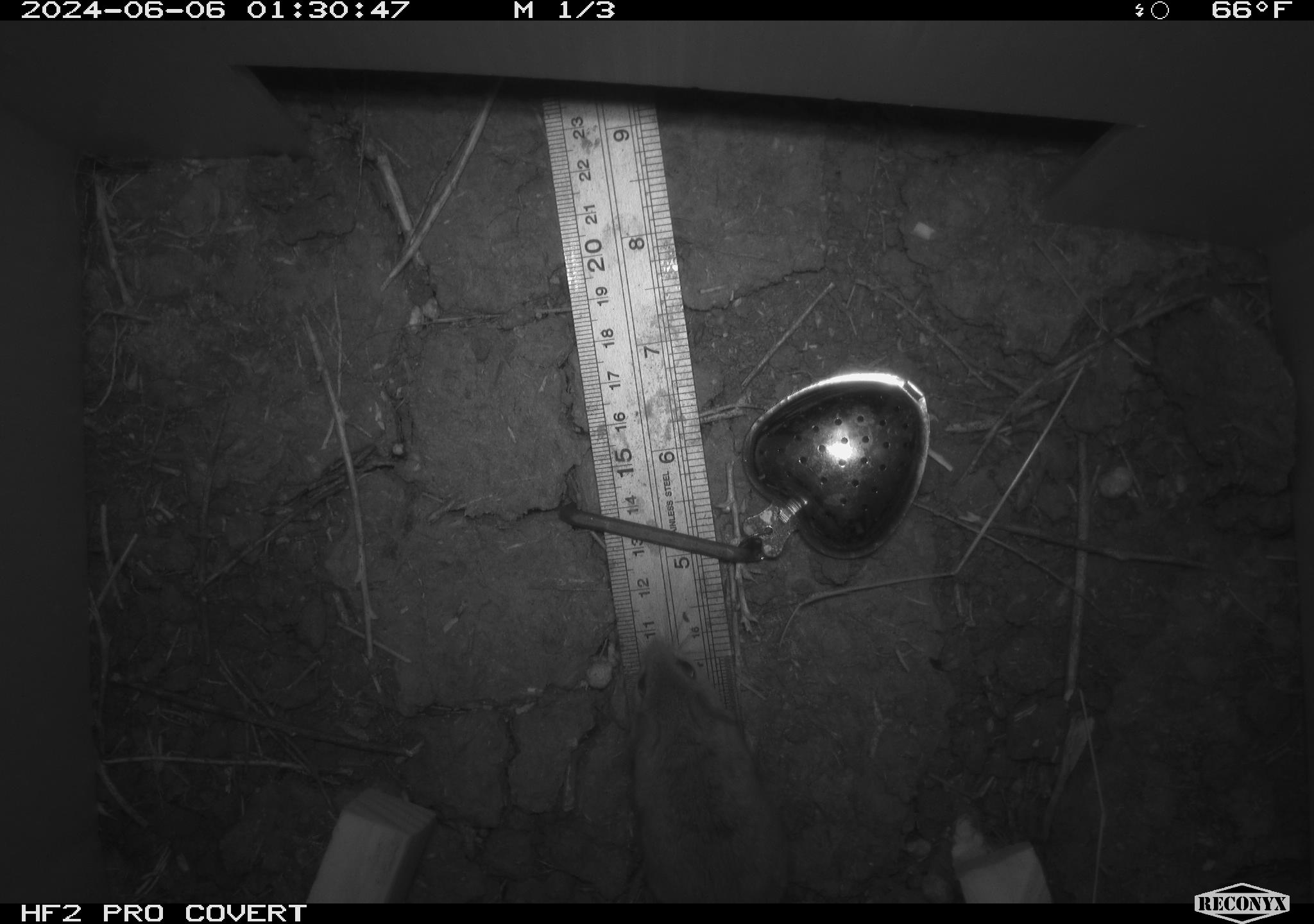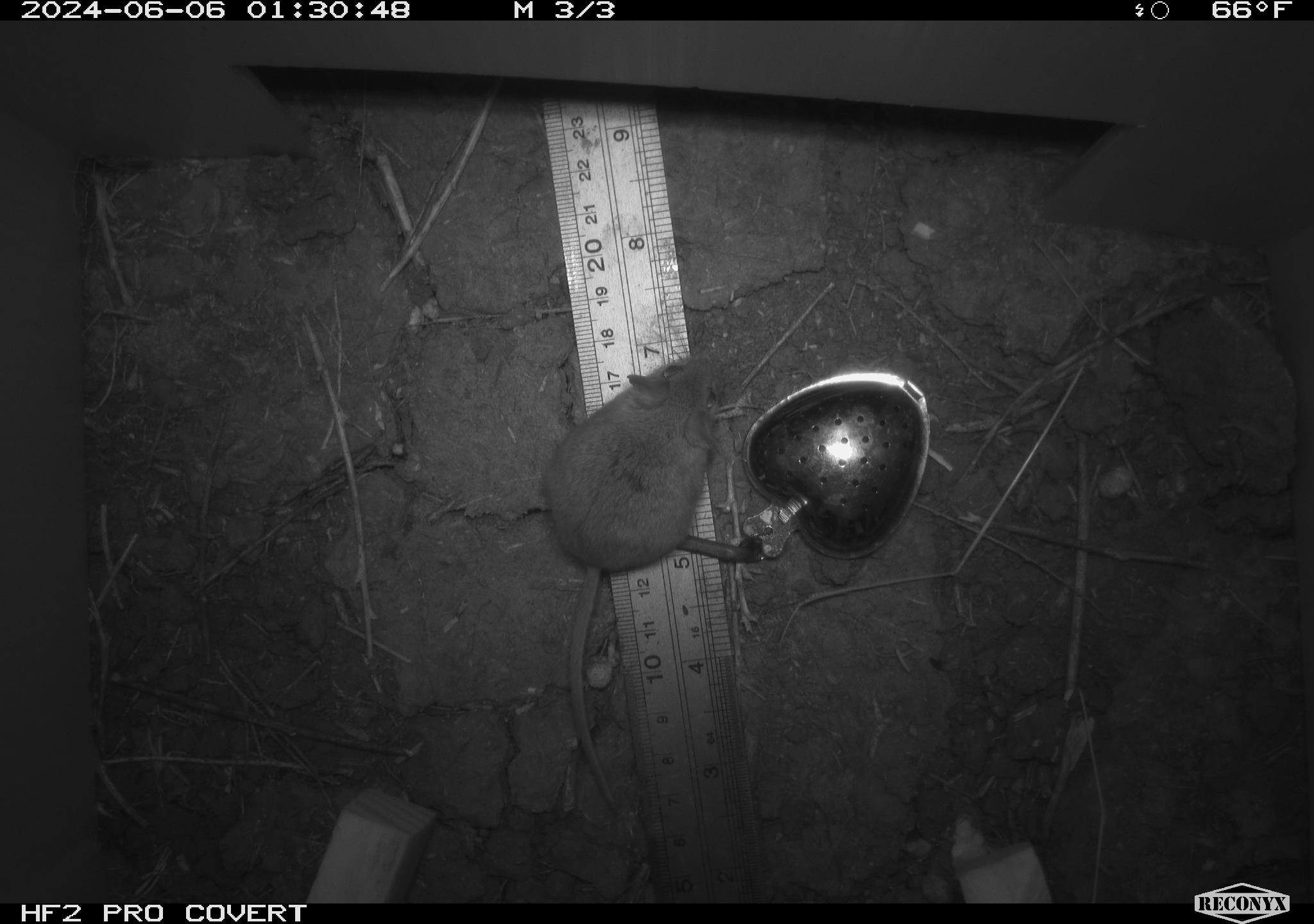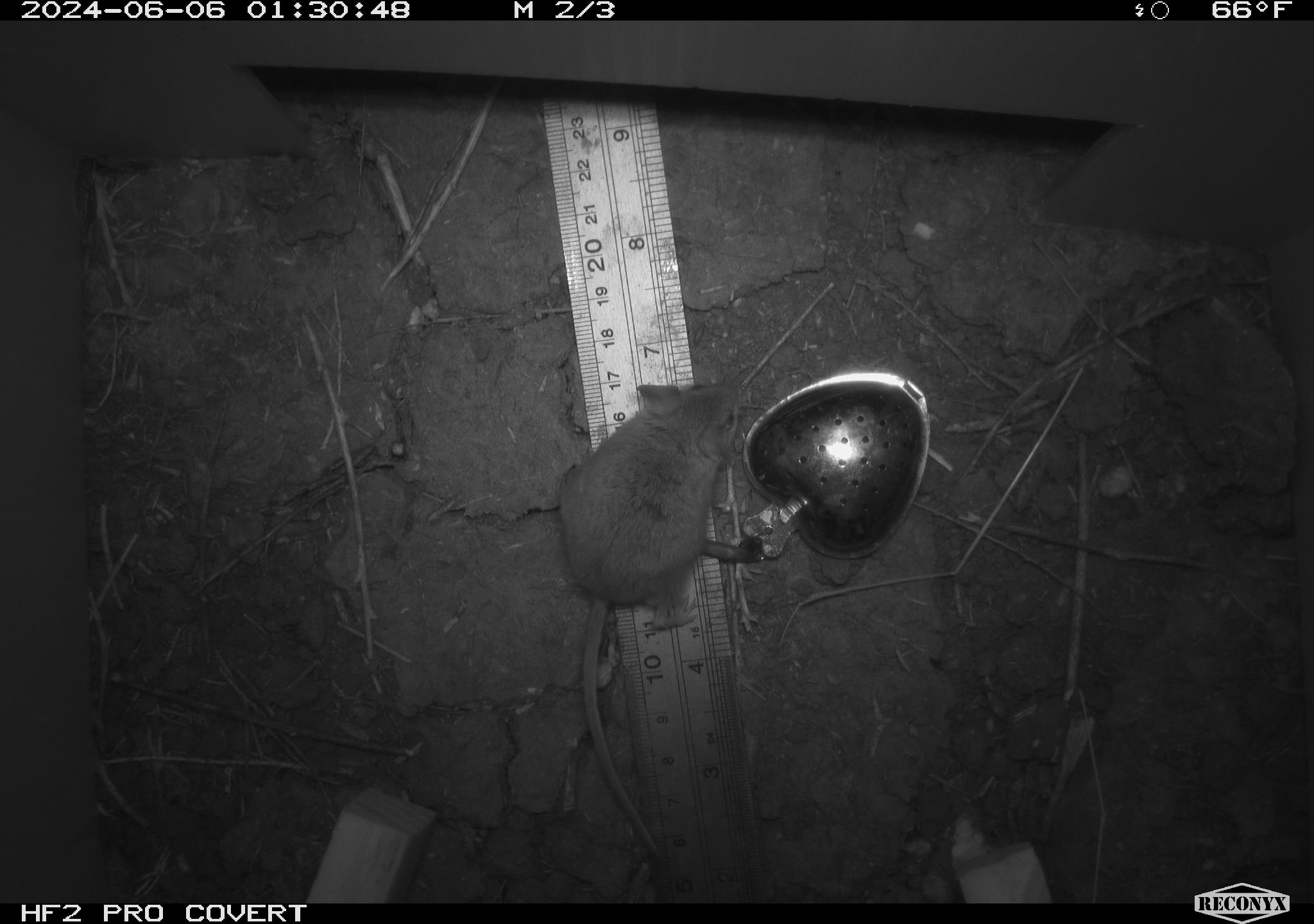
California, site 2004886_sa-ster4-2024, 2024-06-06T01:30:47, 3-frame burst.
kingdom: Animalia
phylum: Chordata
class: Mammalia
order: Rodentia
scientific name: Rodentia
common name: mouse species